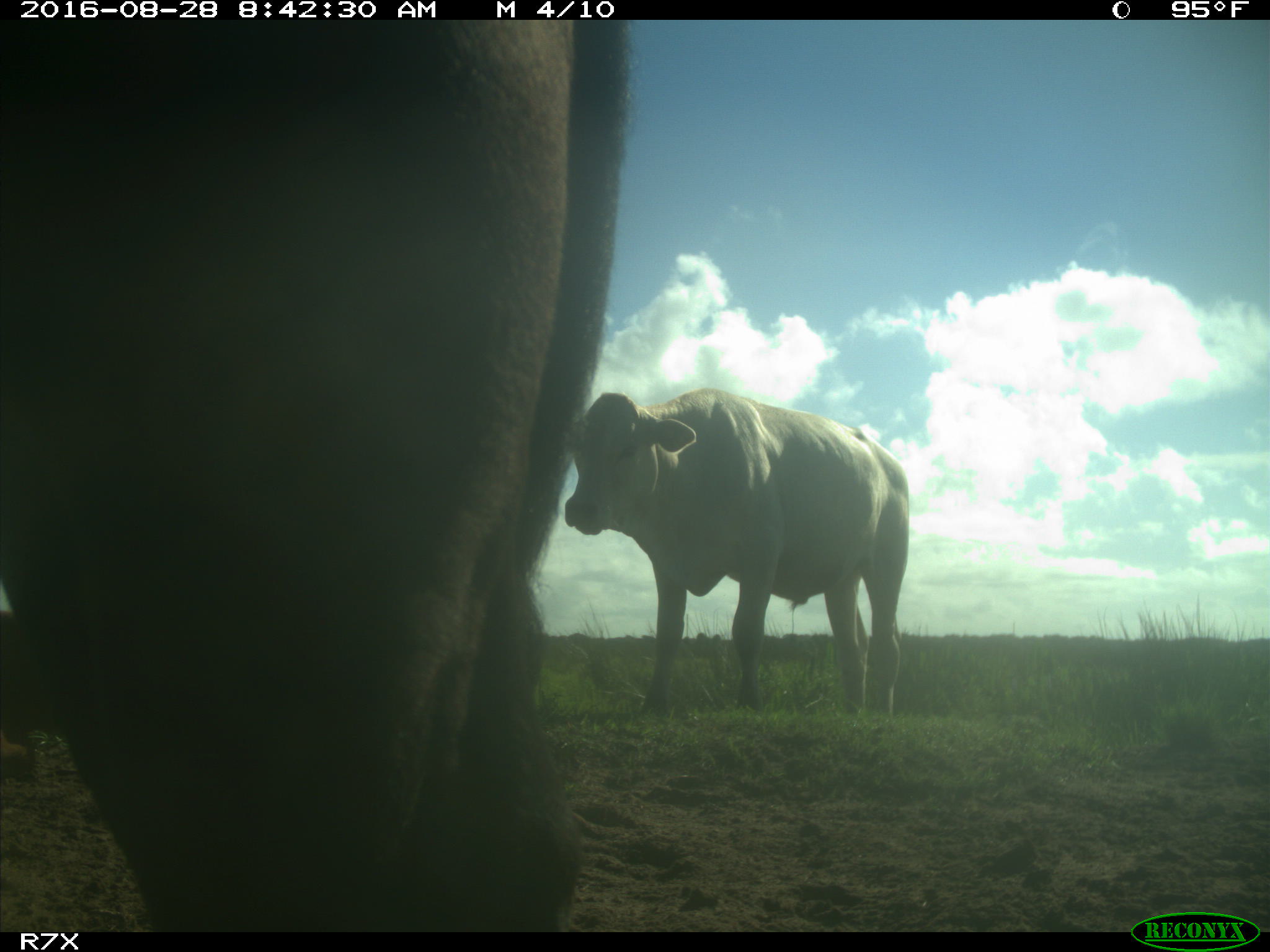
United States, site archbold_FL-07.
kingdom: Animalia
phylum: Chordata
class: Mammalia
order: Artiodactyla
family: Bovidae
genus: Bos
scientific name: Bos taurus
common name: domestic cow